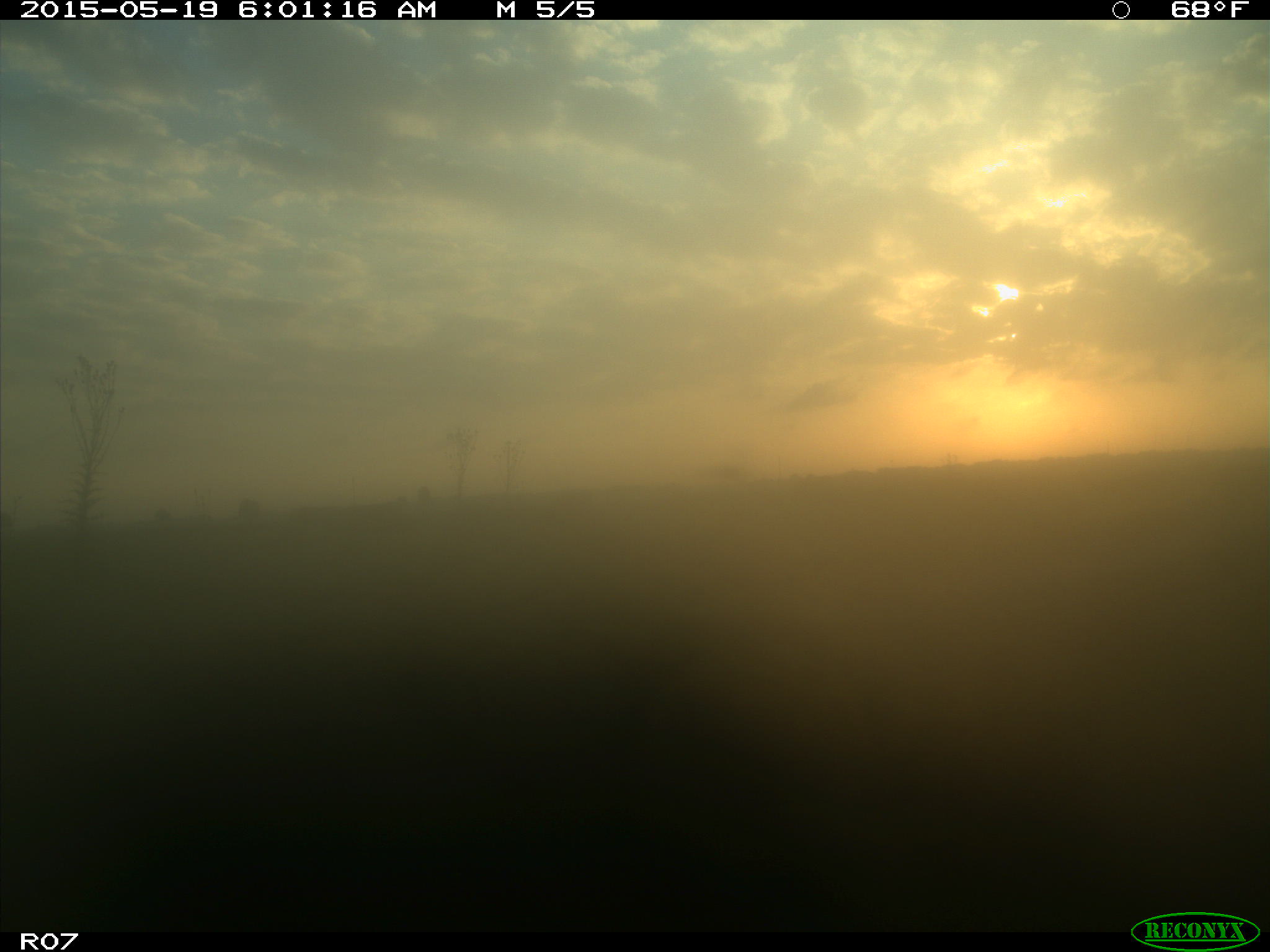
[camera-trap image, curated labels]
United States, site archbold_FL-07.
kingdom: Animalia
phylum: Chordata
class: Mammalia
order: Artiodactyla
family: Bovidae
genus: Bos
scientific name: Bos taurus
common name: domestic cow